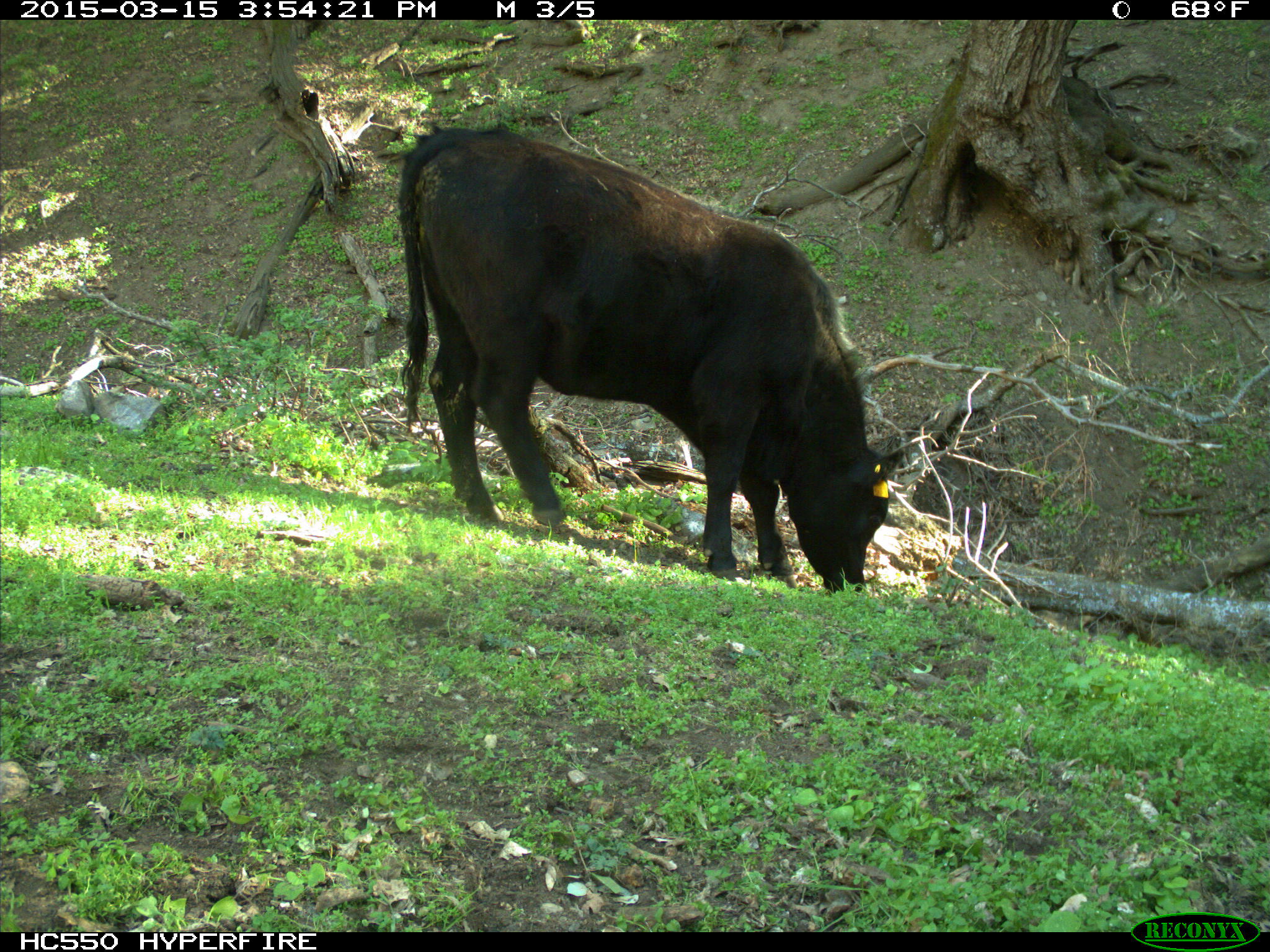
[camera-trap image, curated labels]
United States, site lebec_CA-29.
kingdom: Animalia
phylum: Chordata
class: Mammalia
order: Artiodactyla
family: Bovidae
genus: Bos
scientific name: Bos taurus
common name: domestic cow